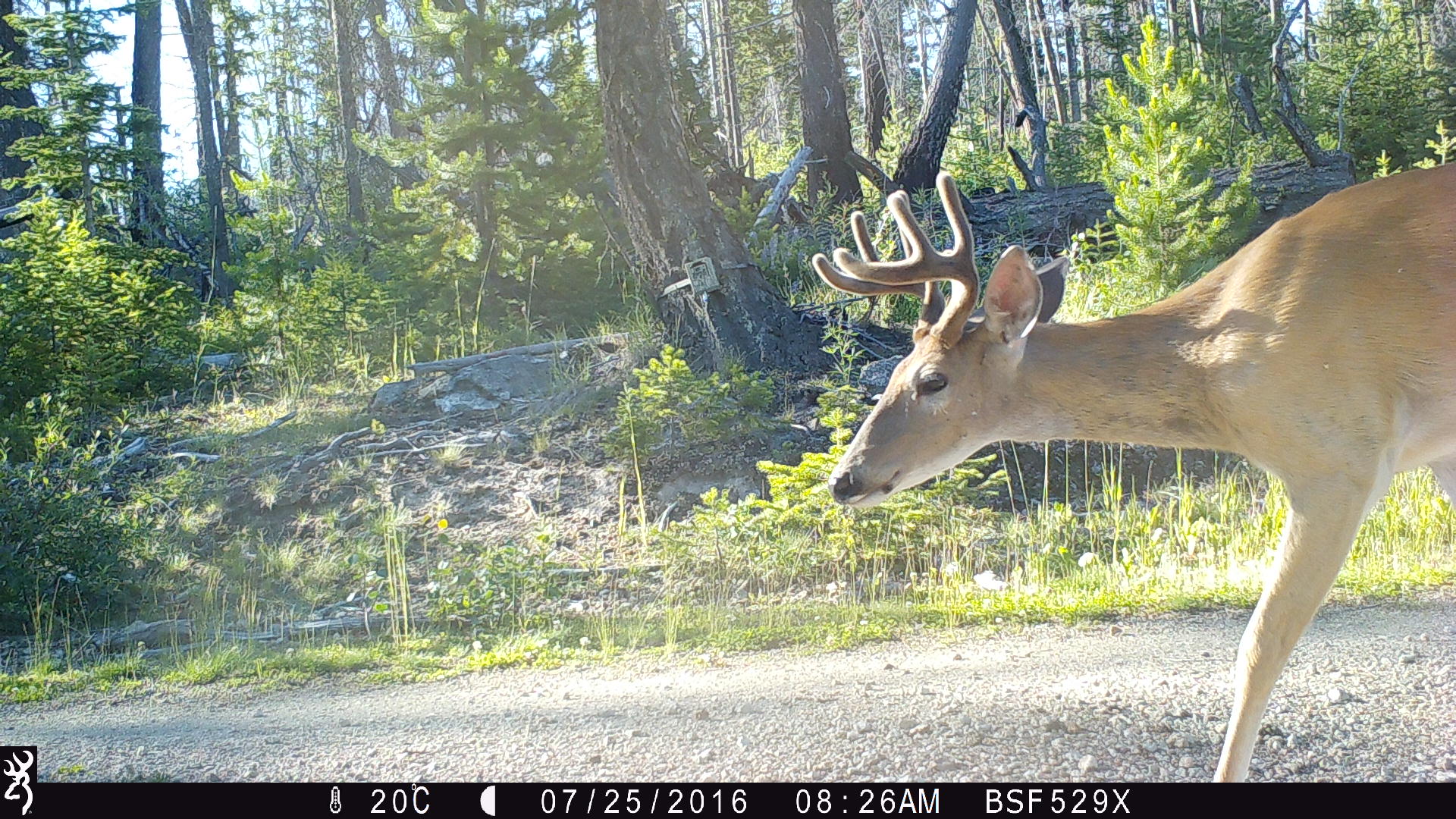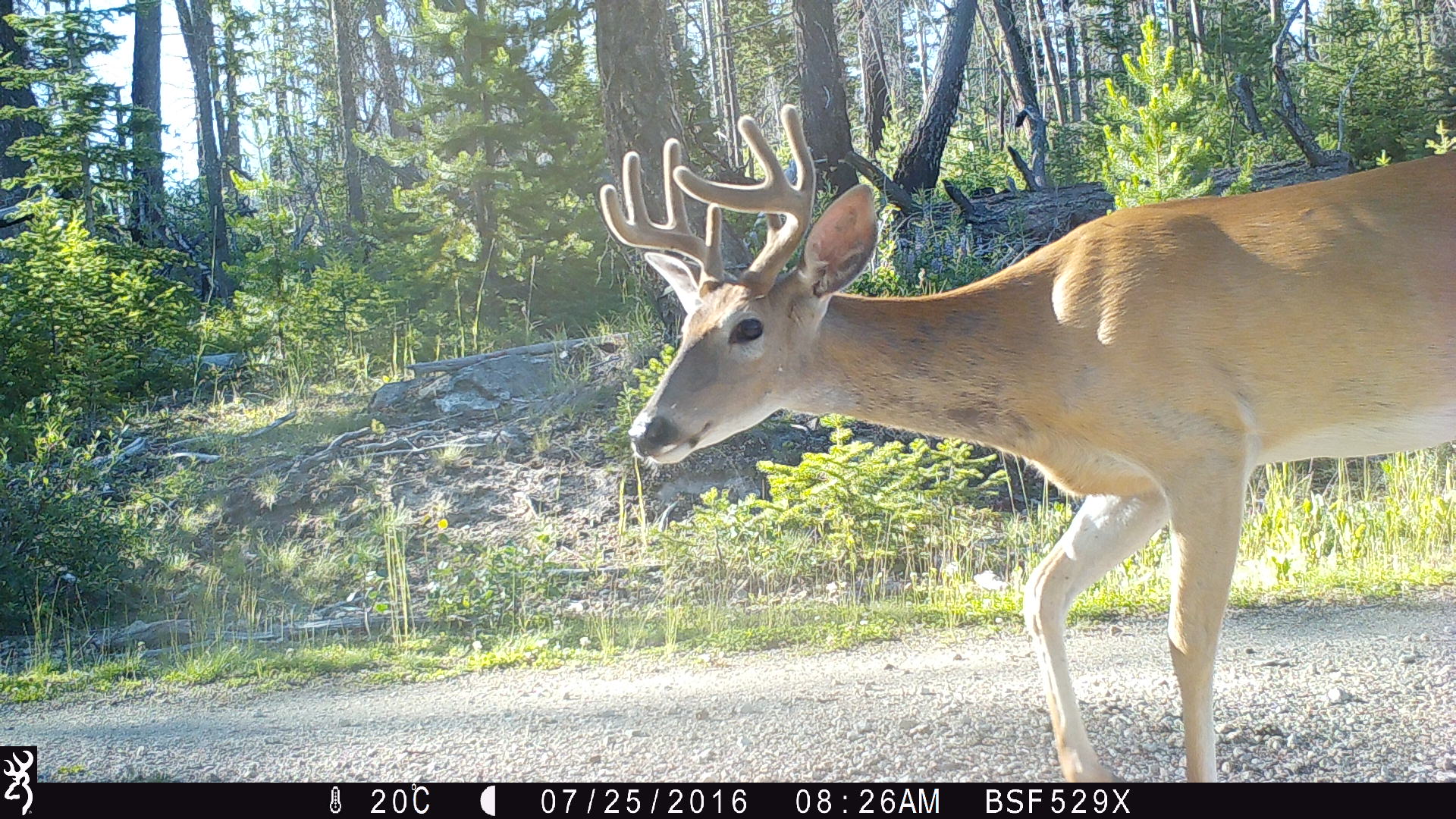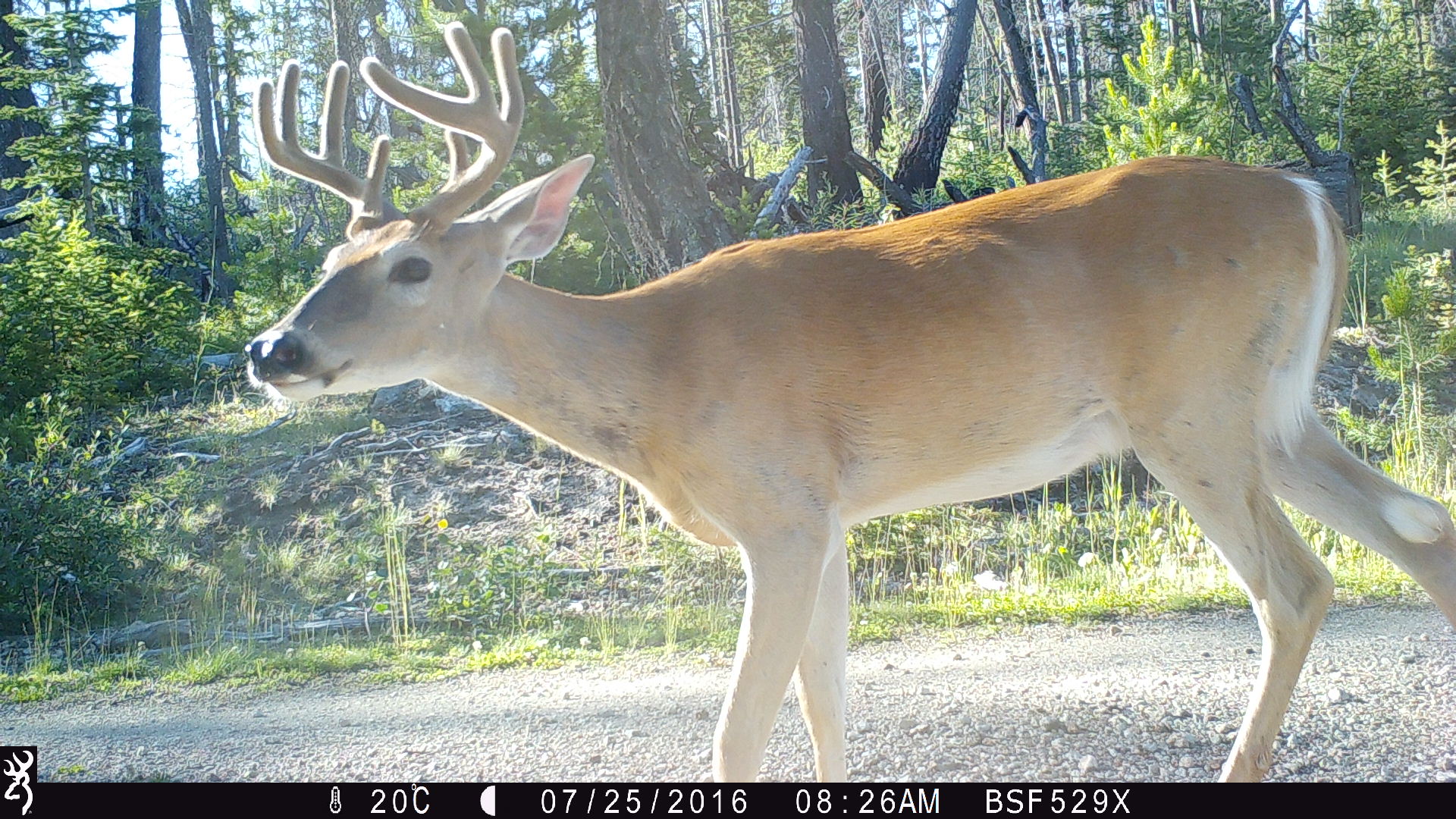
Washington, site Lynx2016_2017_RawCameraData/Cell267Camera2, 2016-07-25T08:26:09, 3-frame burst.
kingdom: Animalia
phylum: Chordata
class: Mammalia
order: Artiodactyla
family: Cervidae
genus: Odocoileus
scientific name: Odocoileus virginianus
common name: white-tailed deer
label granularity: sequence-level